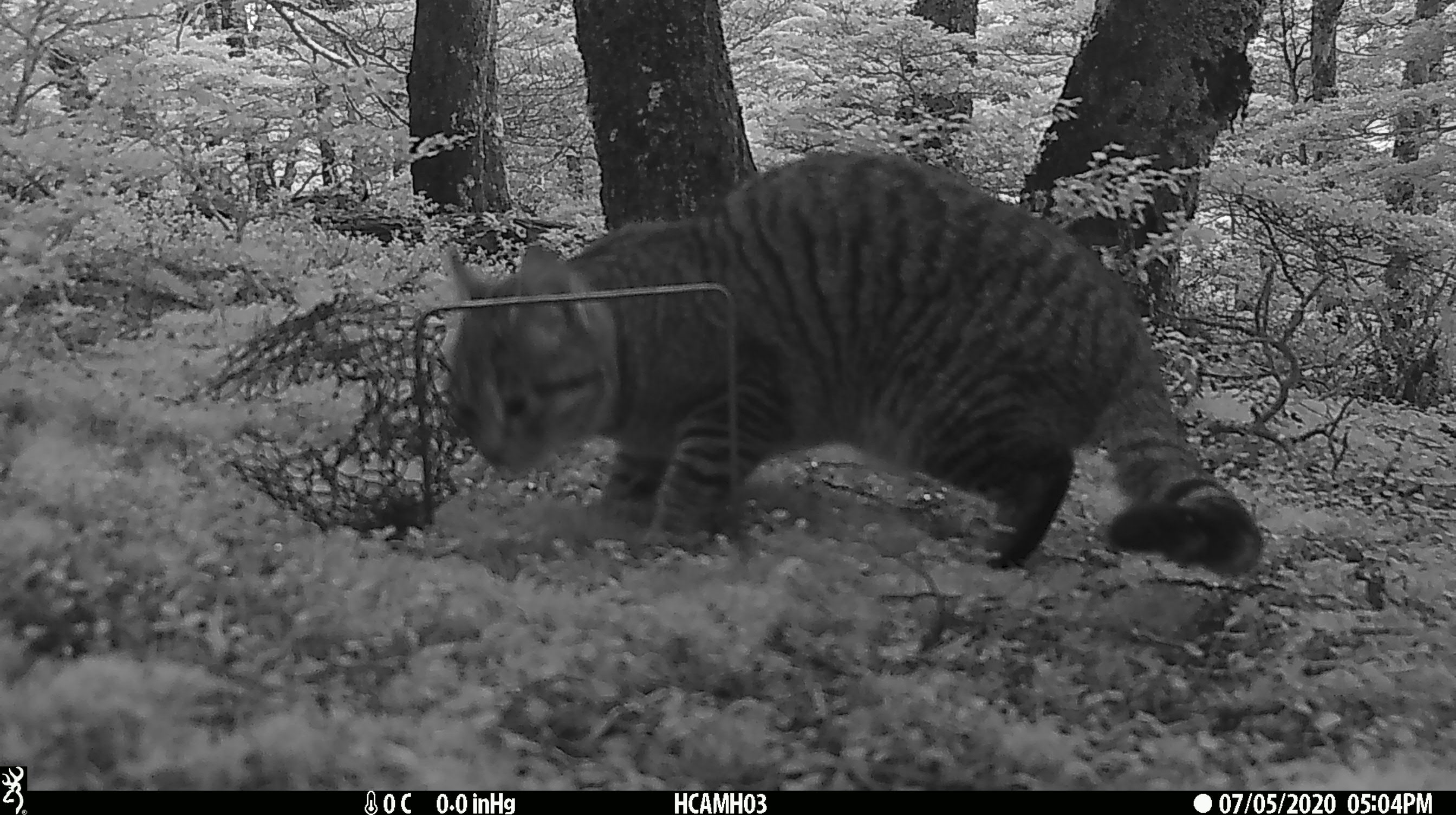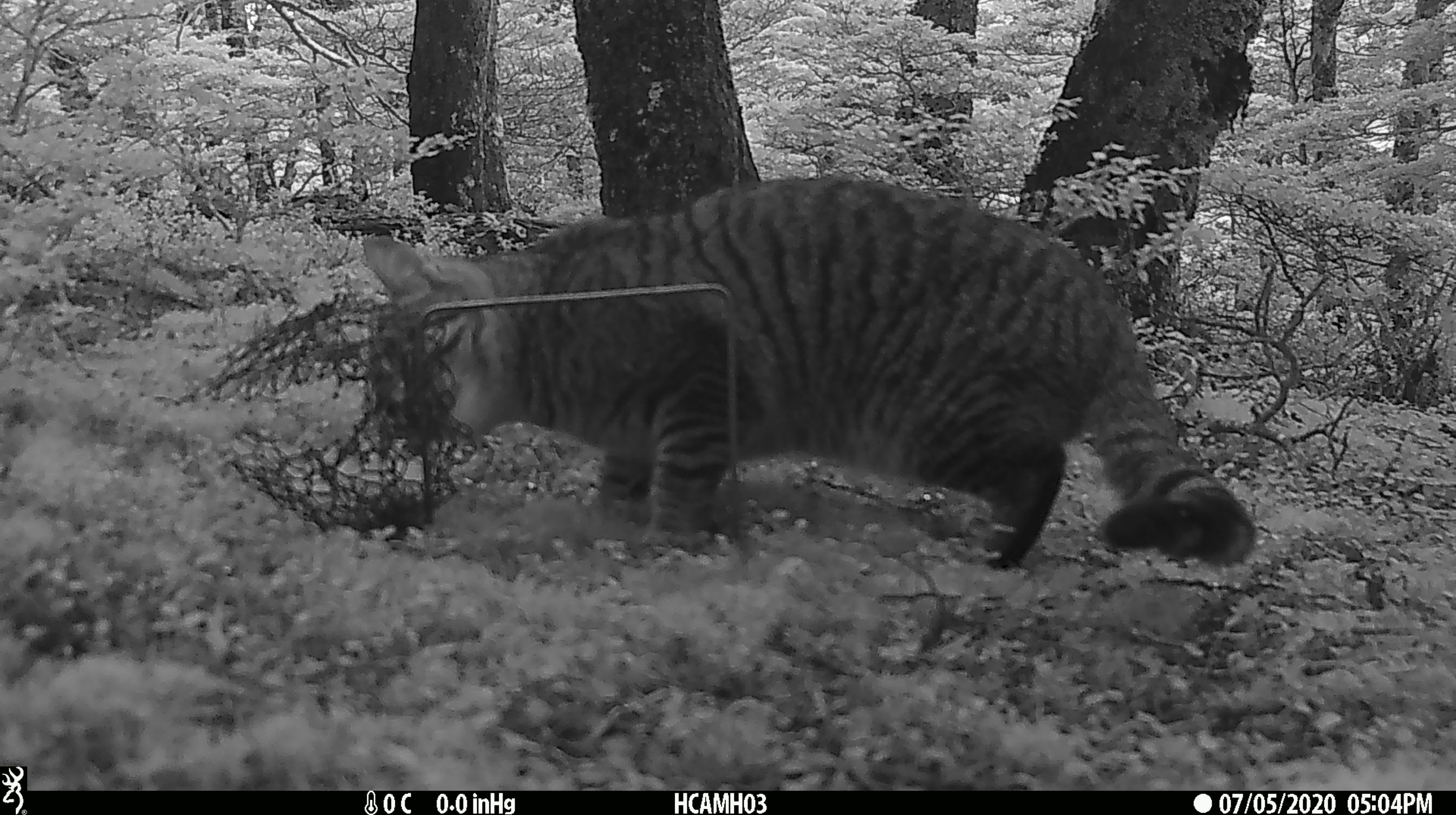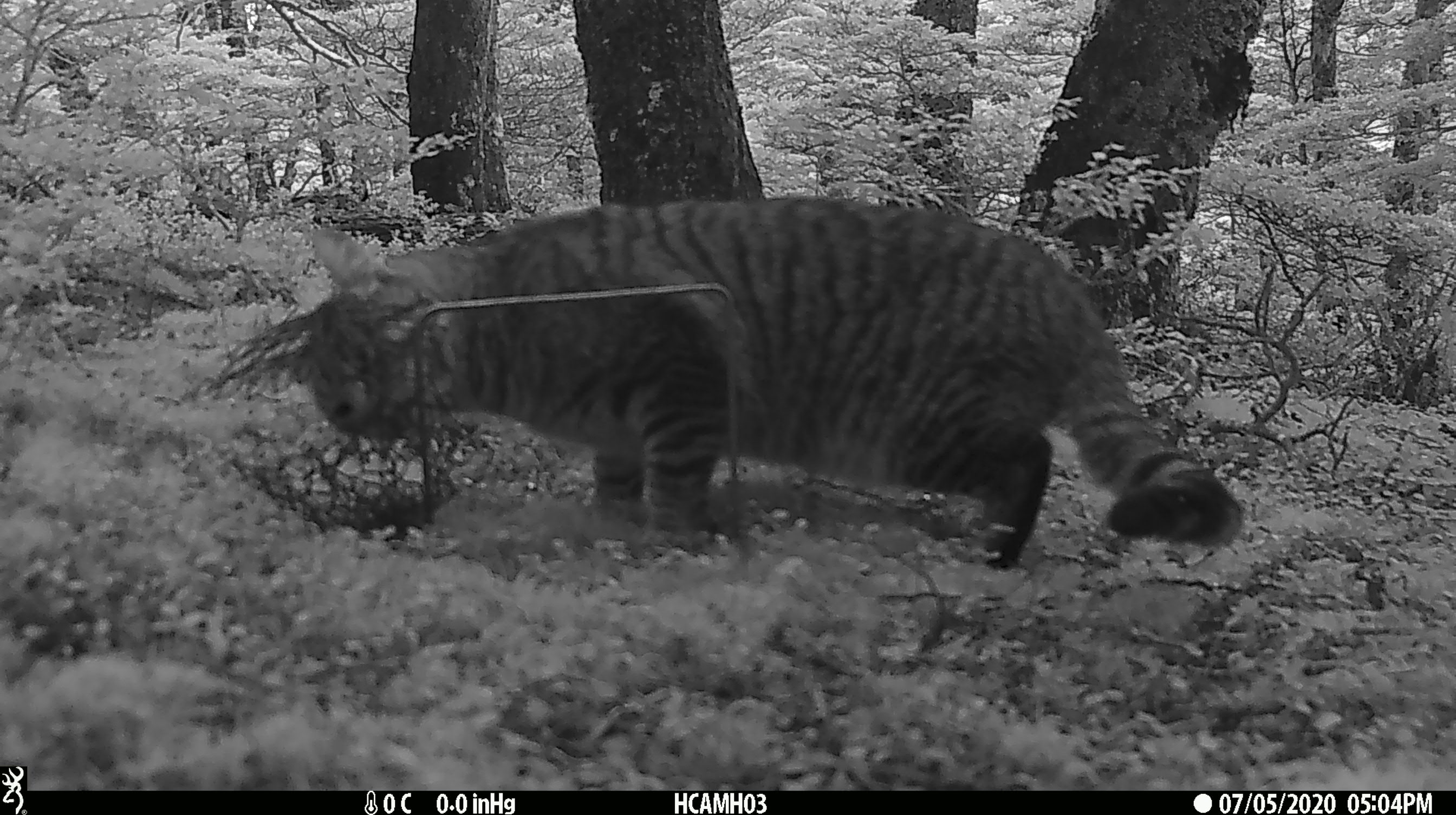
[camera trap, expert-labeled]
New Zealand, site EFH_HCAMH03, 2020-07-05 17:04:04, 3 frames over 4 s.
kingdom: Animalia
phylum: Chordata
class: Mammalia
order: Carnivora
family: Felidae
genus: Felis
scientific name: Felis catus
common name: domestic cat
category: cat